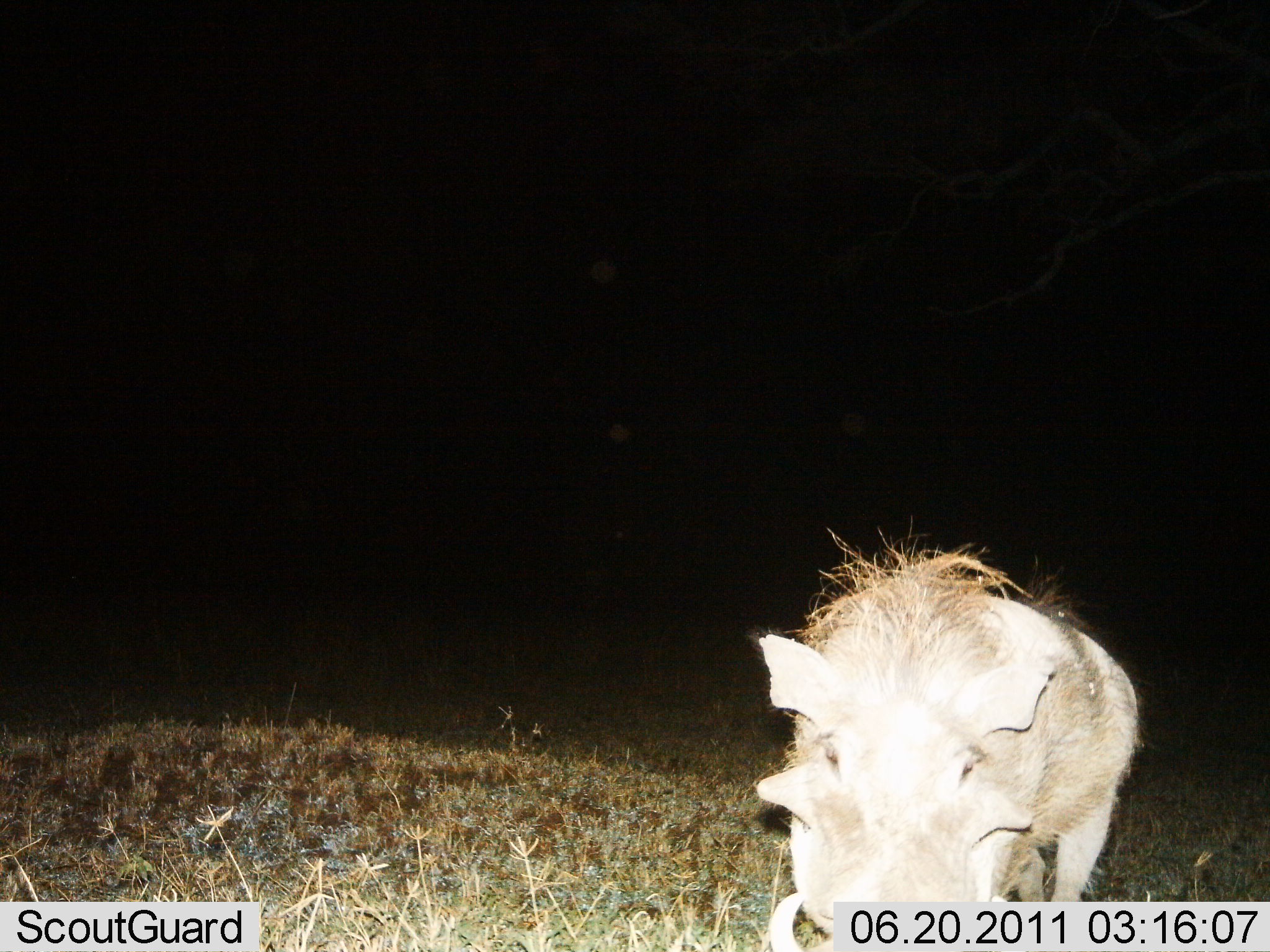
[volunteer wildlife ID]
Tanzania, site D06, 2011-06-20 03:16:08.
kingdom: Animalia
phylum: Chordata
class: Mammalia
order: Artiodactyla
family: Suidae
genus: Phacochoerus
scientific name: Phacochoerus africanus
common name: warthog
Warthog (Phacochoerus africanus), count 1. Behavior (volunteer vote fractions): standing 67%, resting 0%, moving 17%, interacting 17%. Young present (vote fraction): 0%. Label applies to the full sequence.